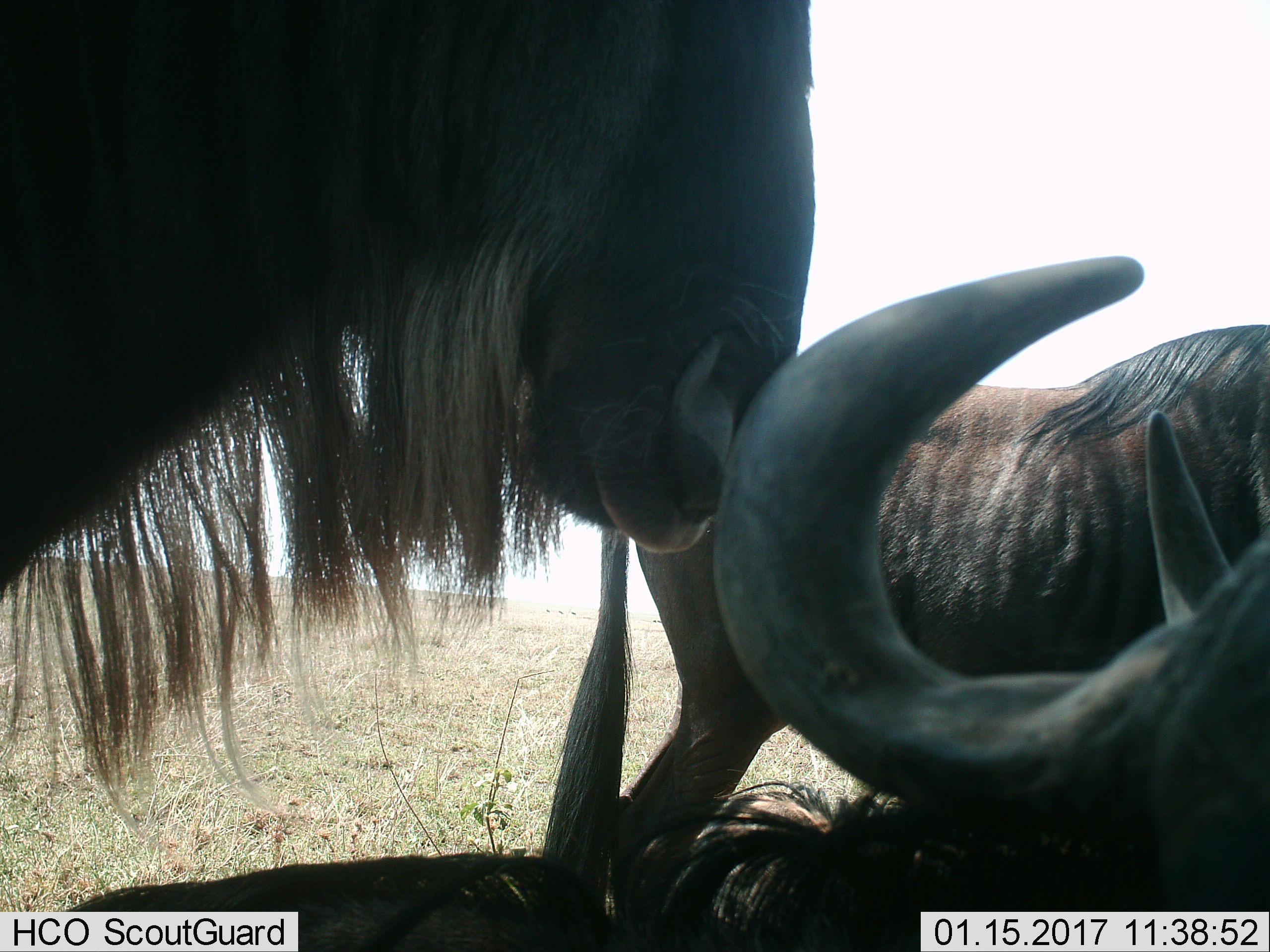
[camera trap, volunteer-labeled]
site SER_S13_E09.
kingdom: Animalia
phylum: Chordata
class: Mammalia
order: Artiodactyla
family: Bovidae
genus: Connochaetes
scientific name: Connochaetes taurinus taurinus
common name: blue wildebeest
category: wildebeestblue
Wildebeestblue (blue wildebeest) (Connochaetes taurinus taurinus), count 3. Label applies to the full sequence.